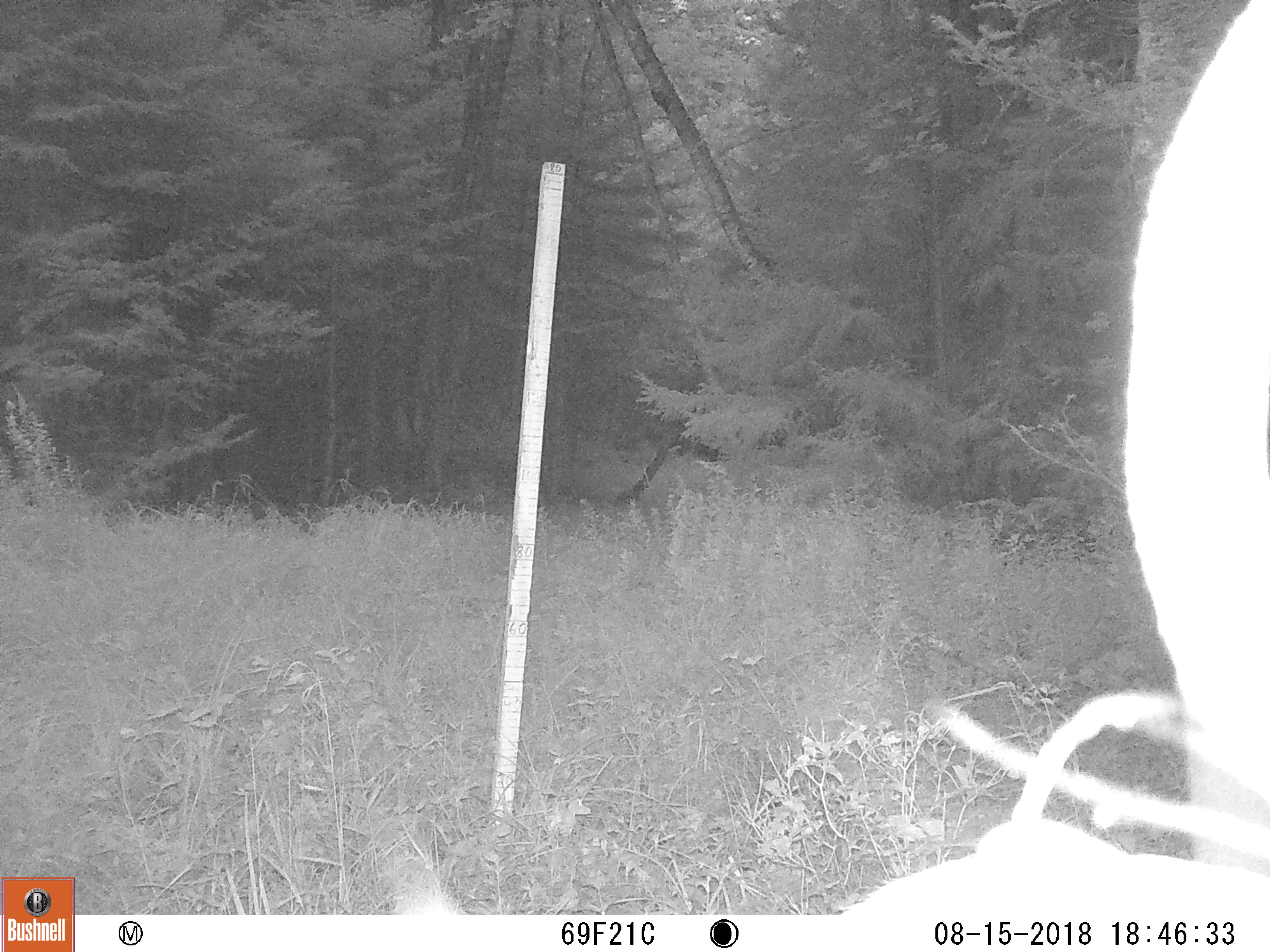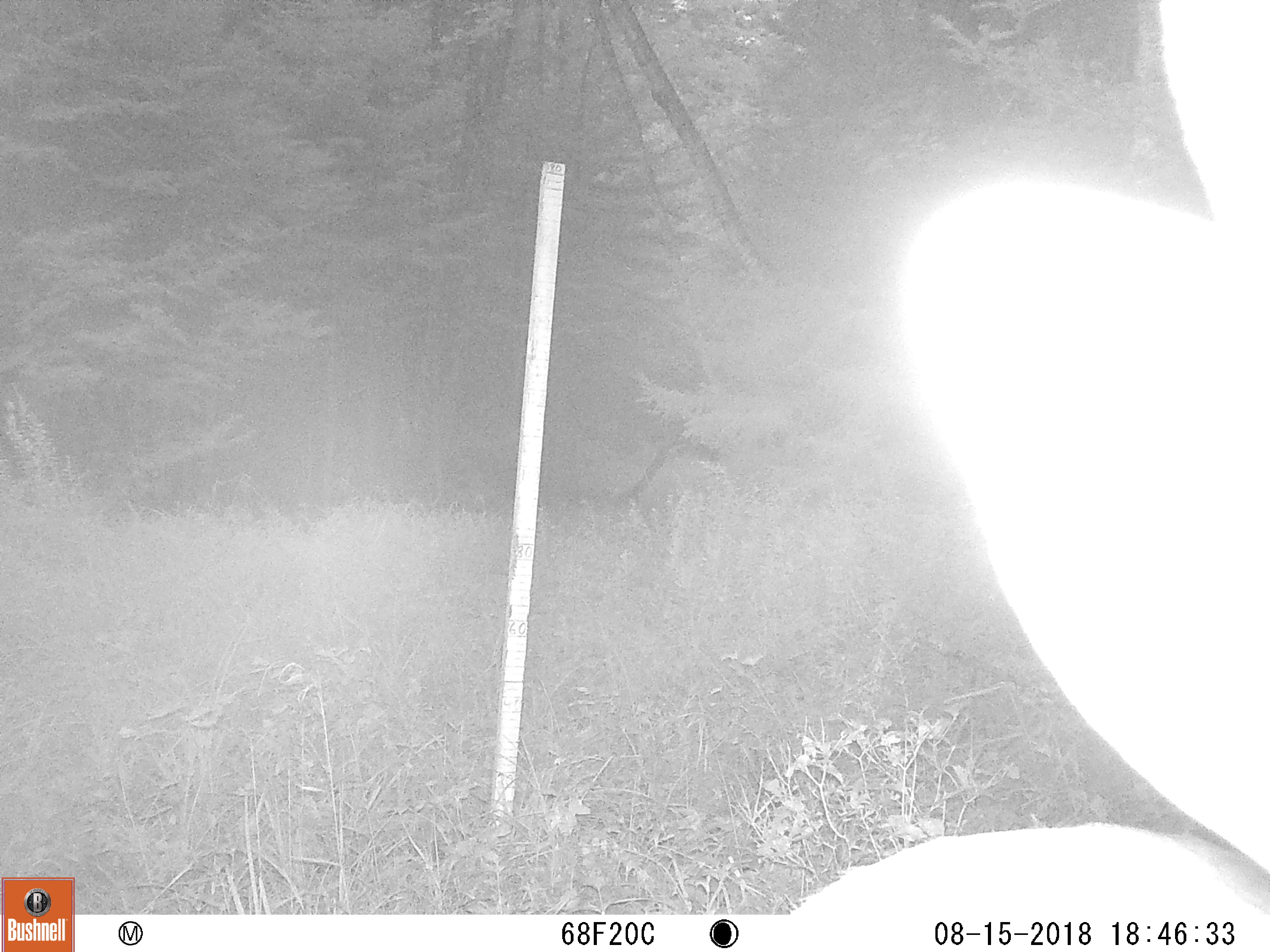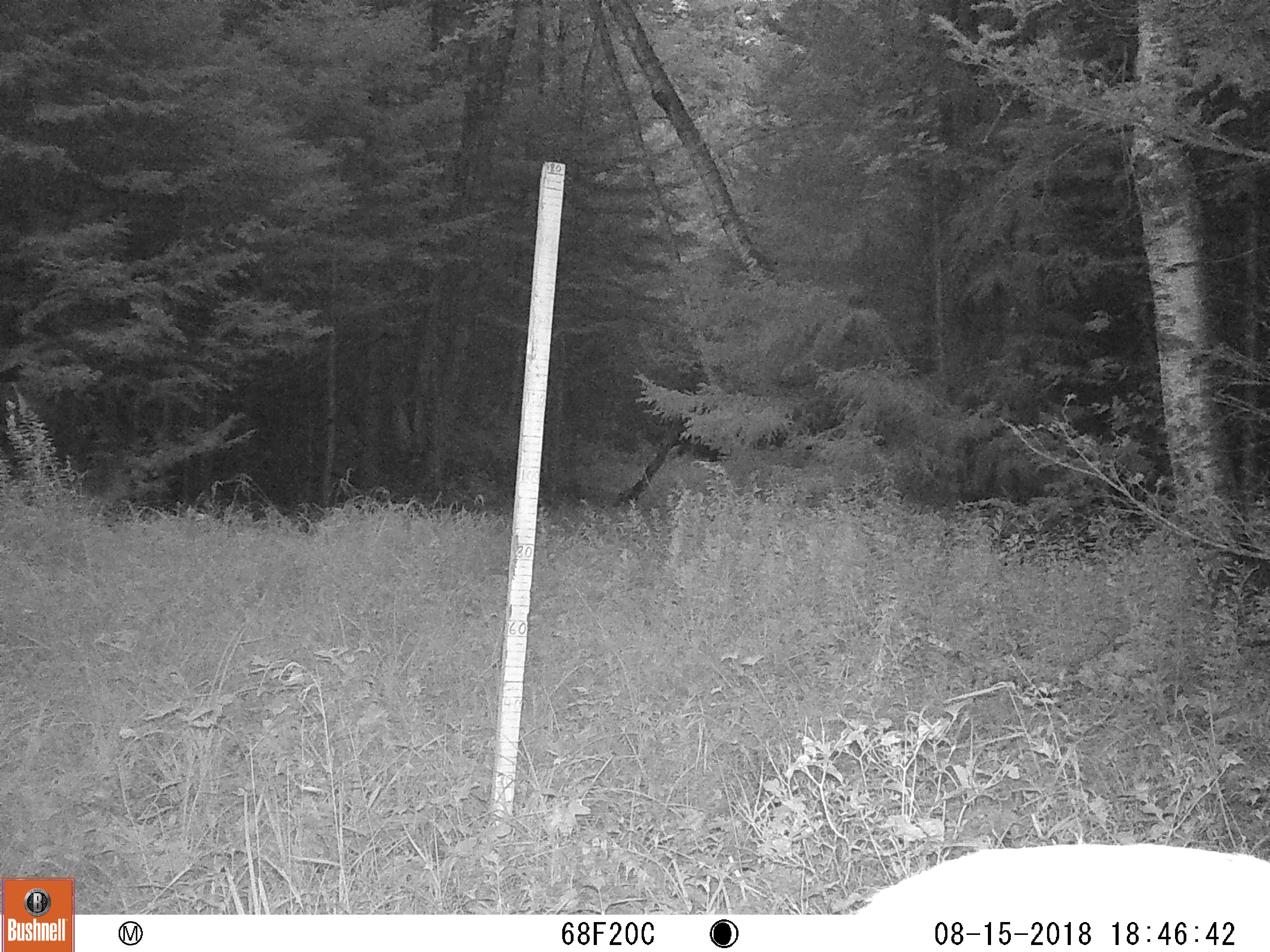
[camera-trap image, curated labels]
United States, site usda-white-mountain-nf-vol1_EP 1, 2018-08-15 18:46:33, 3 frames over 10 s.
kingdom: Animalia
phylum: Chordata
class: Mammalia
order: Artiodactyla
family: Cervidae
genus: Odocoileus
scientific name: Odocoileus virginianus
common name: white-tailed deer